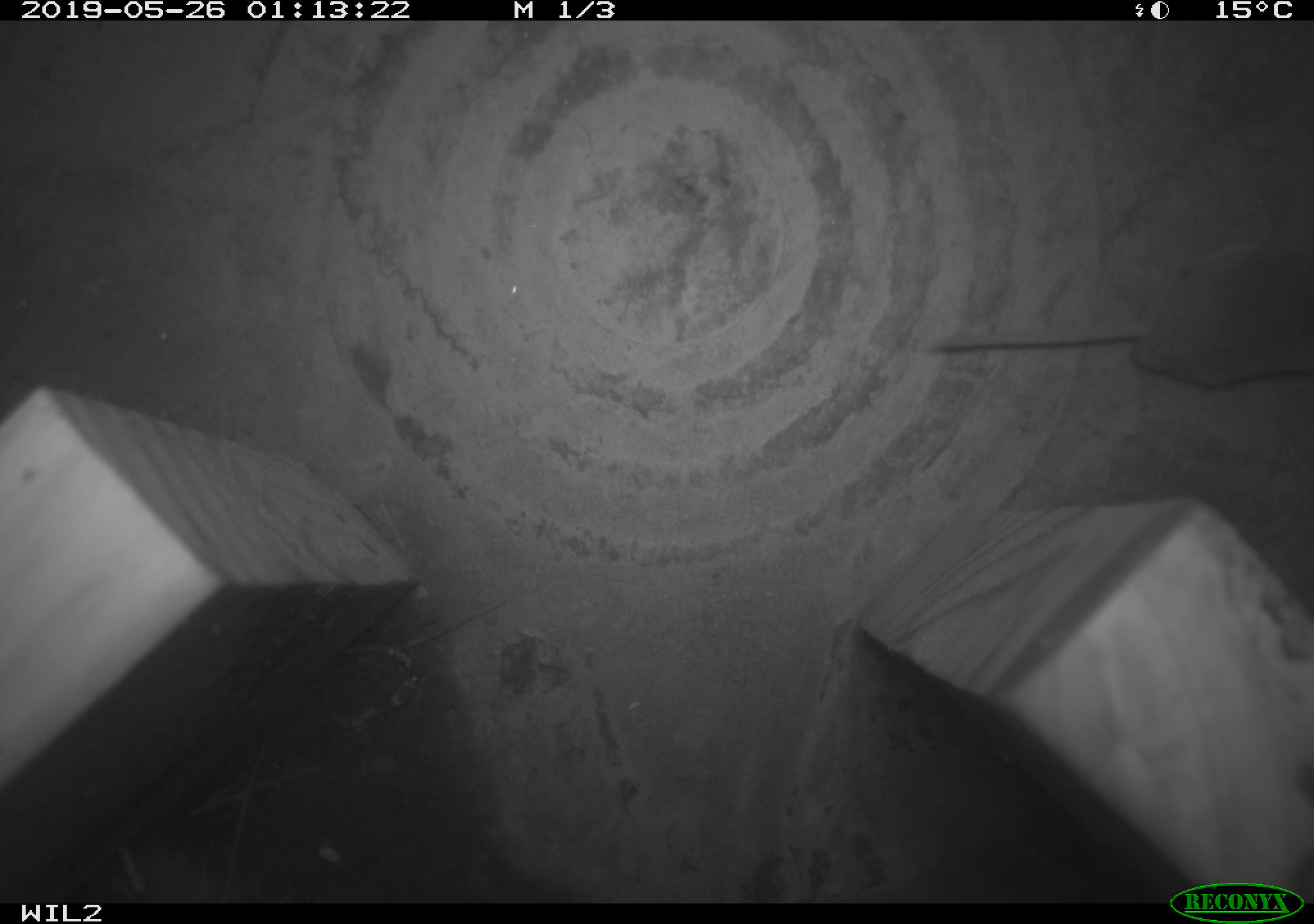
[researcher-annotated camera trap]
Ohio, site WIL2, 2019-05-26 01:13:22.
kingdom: Animalia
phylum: Chordata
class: Mammalia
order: Eulipotyphla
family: Soricidae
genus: Sorex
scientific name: Sorex cinereus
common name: masked shrew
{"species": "masked shrew (Sorex cinereus)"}